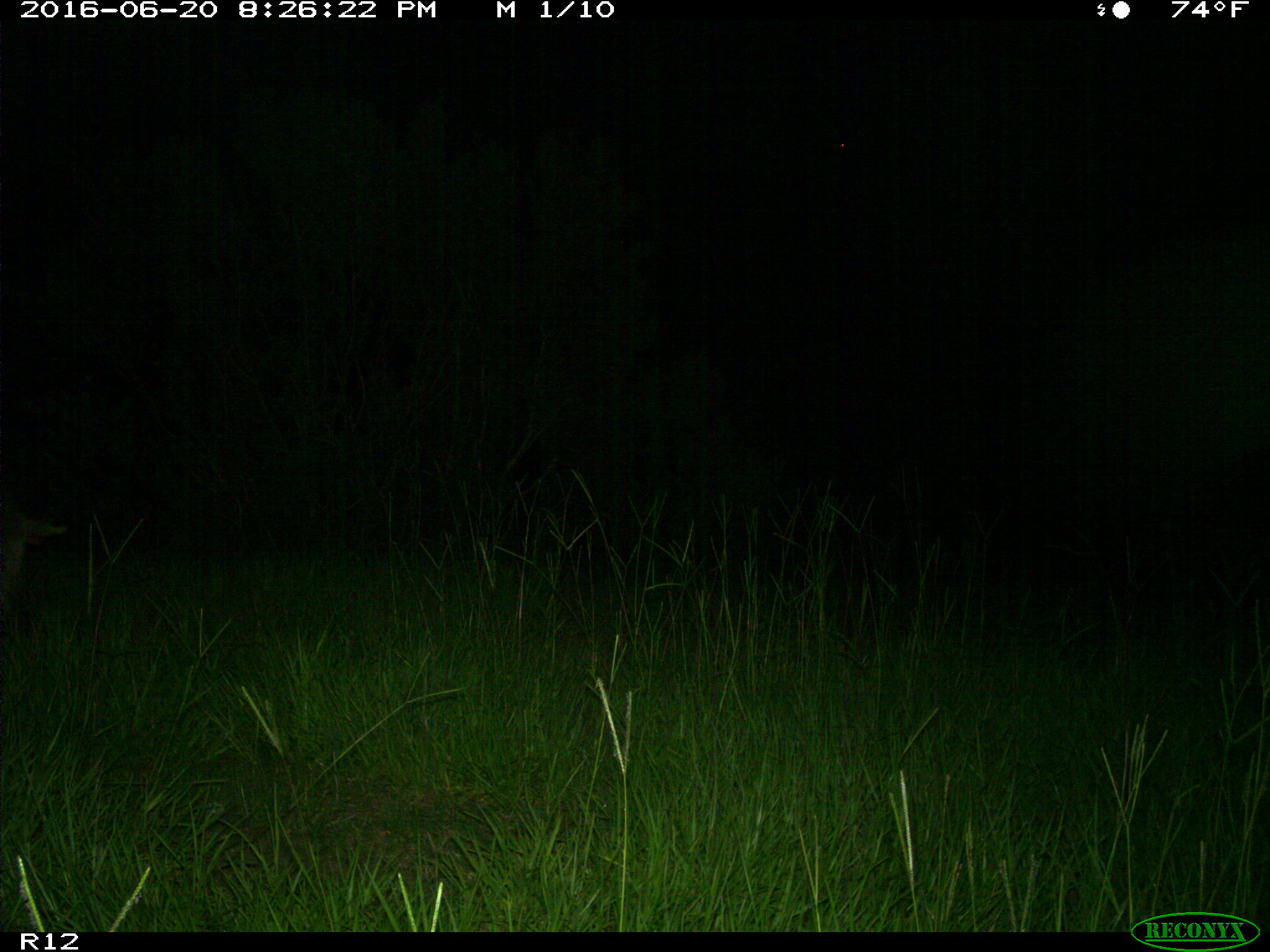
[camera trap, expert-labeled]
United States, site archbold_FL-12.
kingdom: Animalia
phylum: Chordata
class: Mammalia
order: Artiodactyla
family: Suidae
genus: Sus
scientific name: Sus scrofa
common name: wild boar